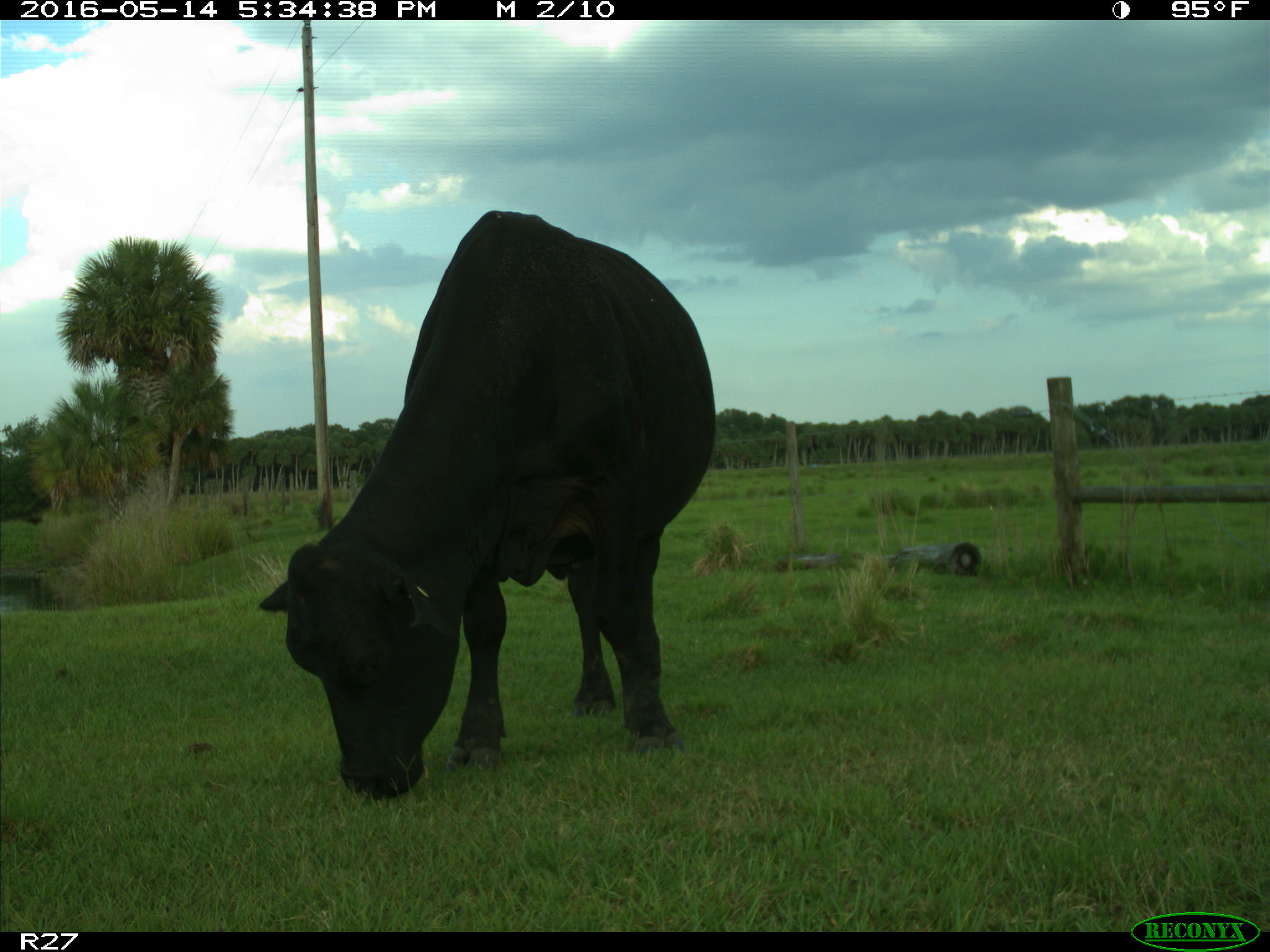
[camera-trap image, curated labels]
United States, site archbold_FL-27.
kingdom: Animalia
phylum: Chordata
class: Mammalia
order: Artiodactyla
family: Bovidae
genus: Bos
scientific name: Bos taurus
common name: domestic cow